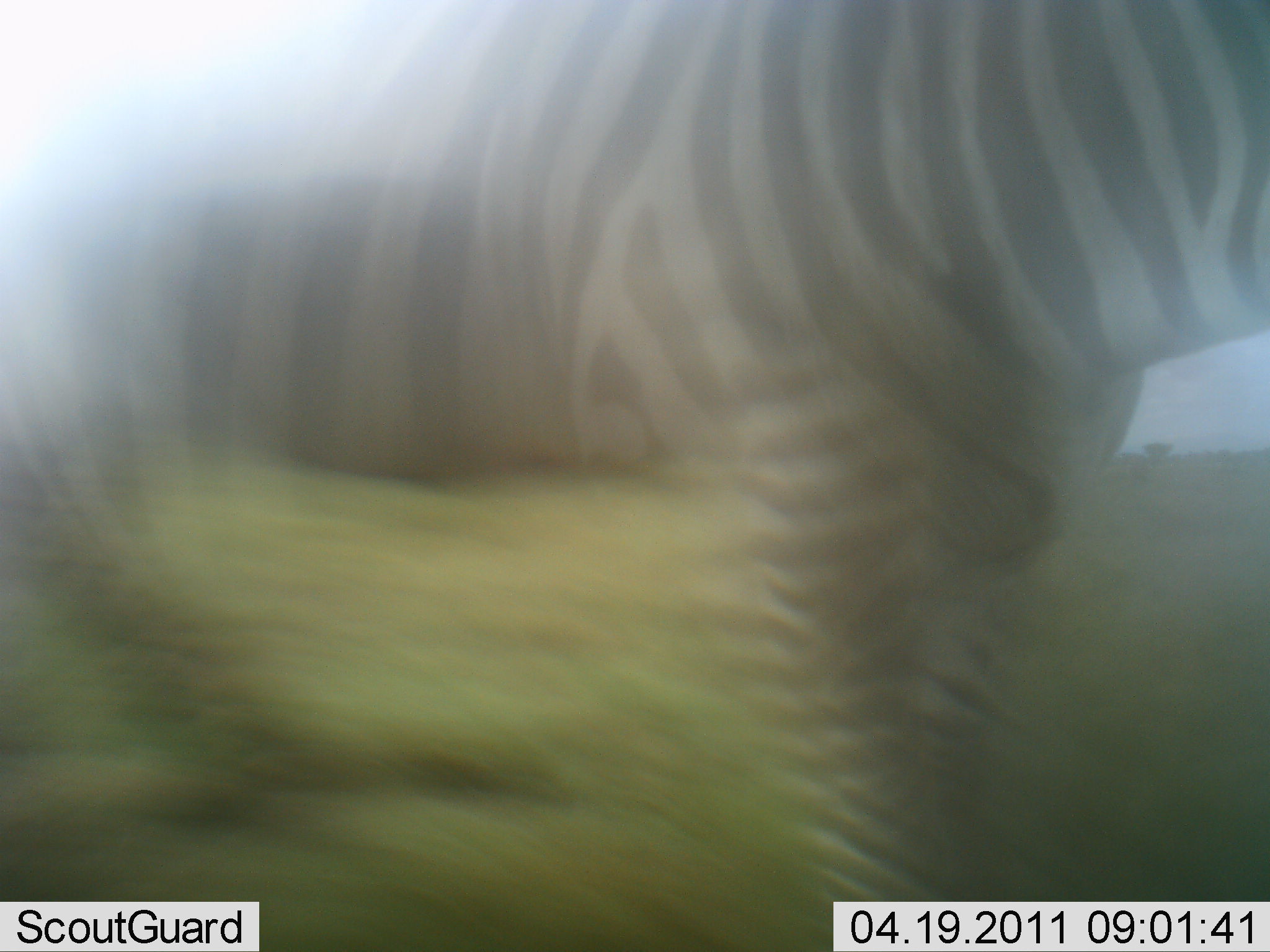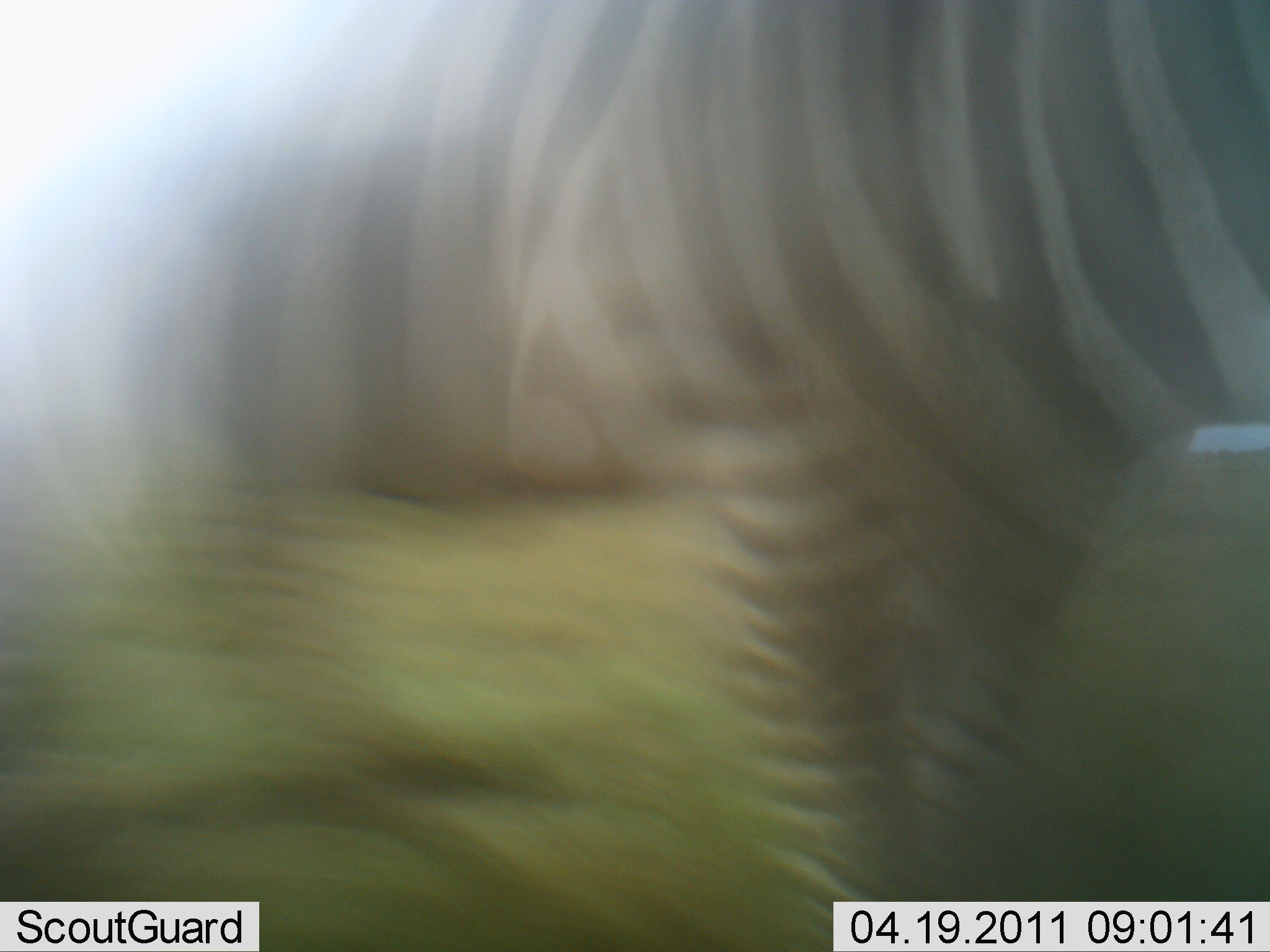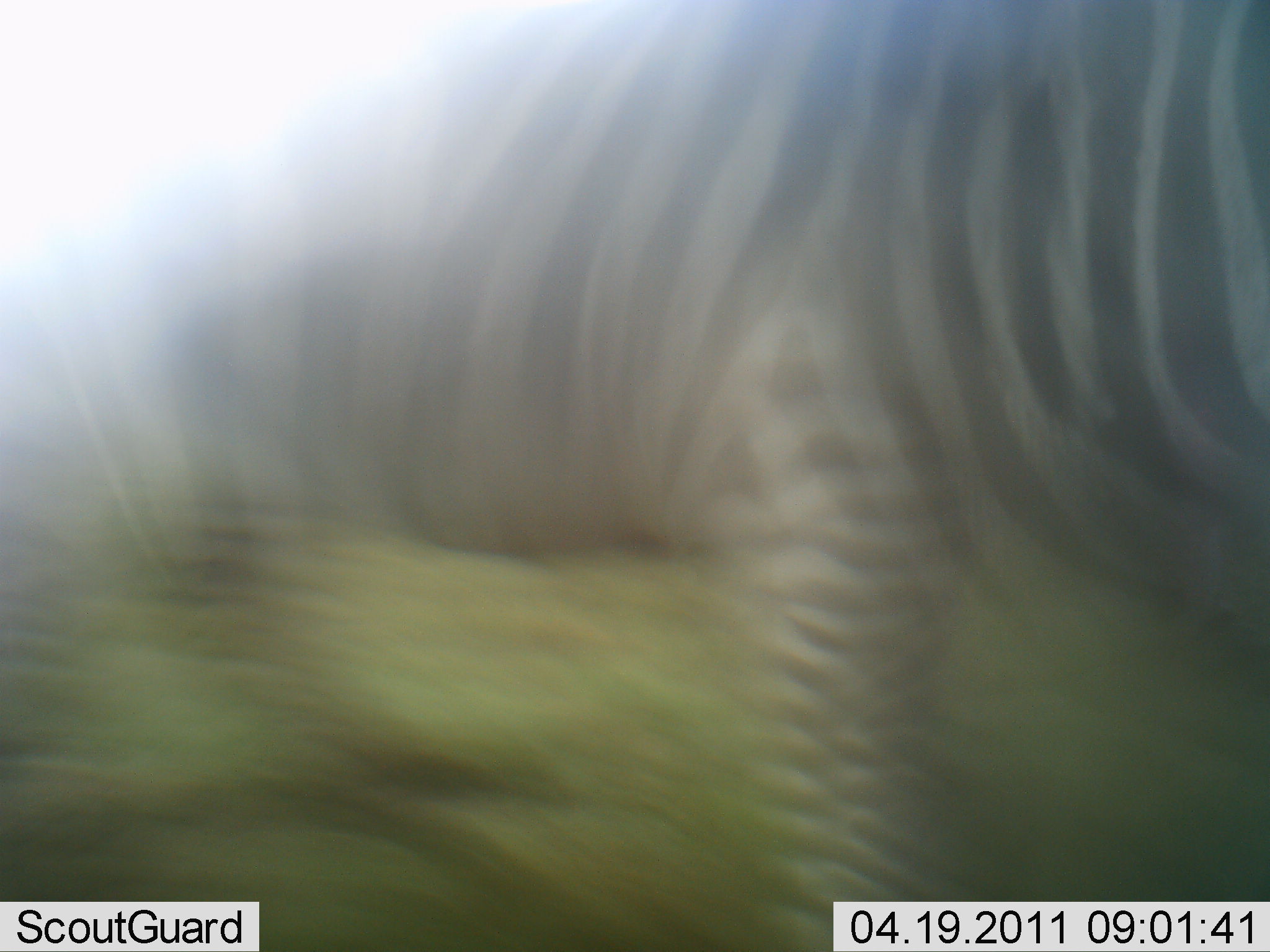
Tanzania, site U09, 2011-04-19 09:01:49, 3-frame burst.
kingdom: Animalia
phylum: Chordata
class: Mammalia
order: Perissodactyla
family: Equidae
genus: Equus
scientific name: Equus quagga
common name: plains zebra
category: zebra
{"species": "zebra (plains zebra) (Equus quagga)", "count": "1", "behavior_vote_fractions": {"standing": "36%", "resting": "0%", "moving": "64%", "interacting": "0%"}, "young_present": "0%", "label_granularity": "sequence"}